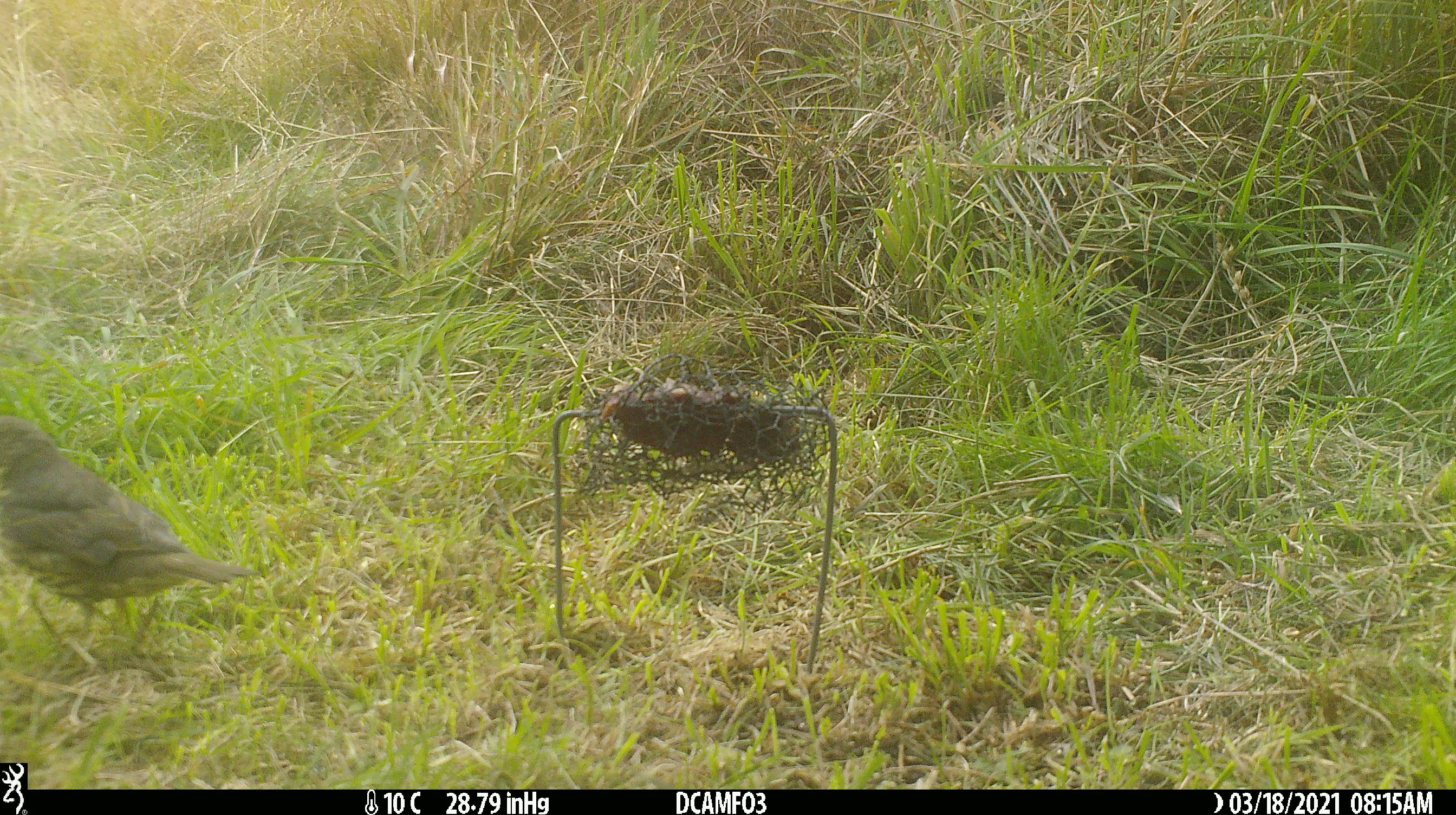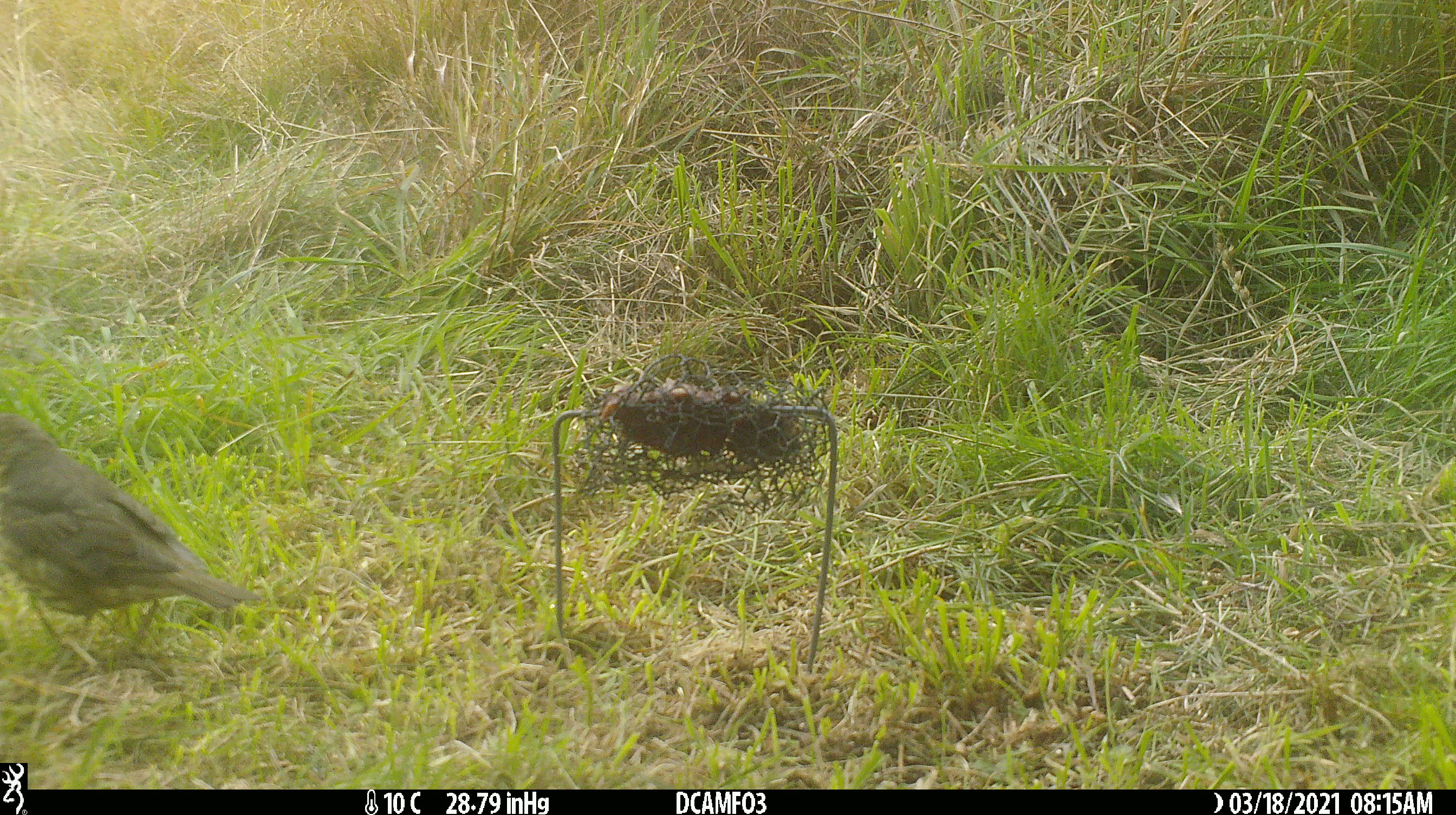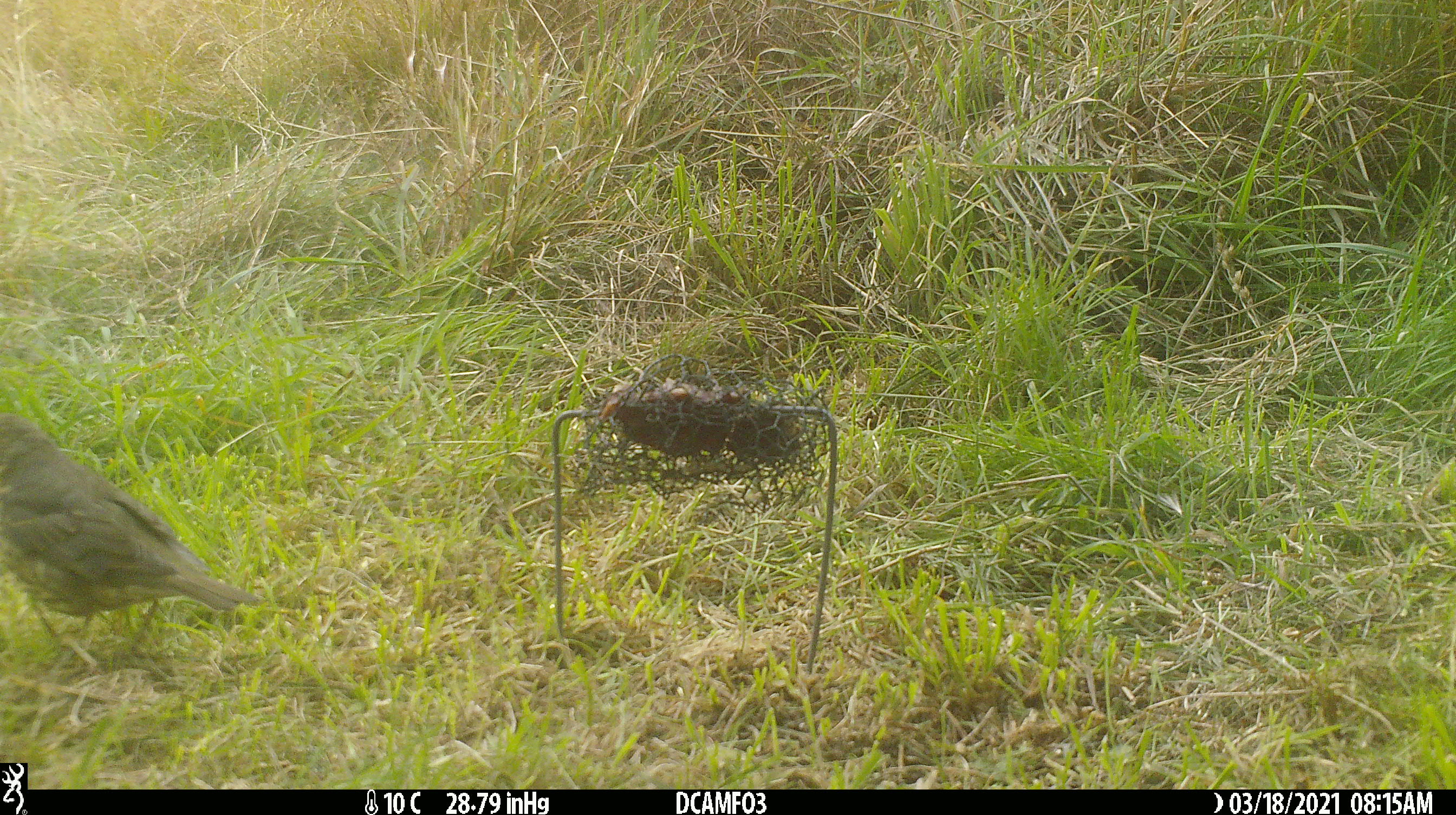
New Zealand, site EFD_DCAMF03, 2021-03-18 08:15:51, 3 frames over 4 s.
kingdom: Animalia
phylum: Chordata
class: Aves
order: Passeriformes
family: Turdidae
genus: Turdus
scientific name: Turdus philomelos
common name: song thrush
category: thrush